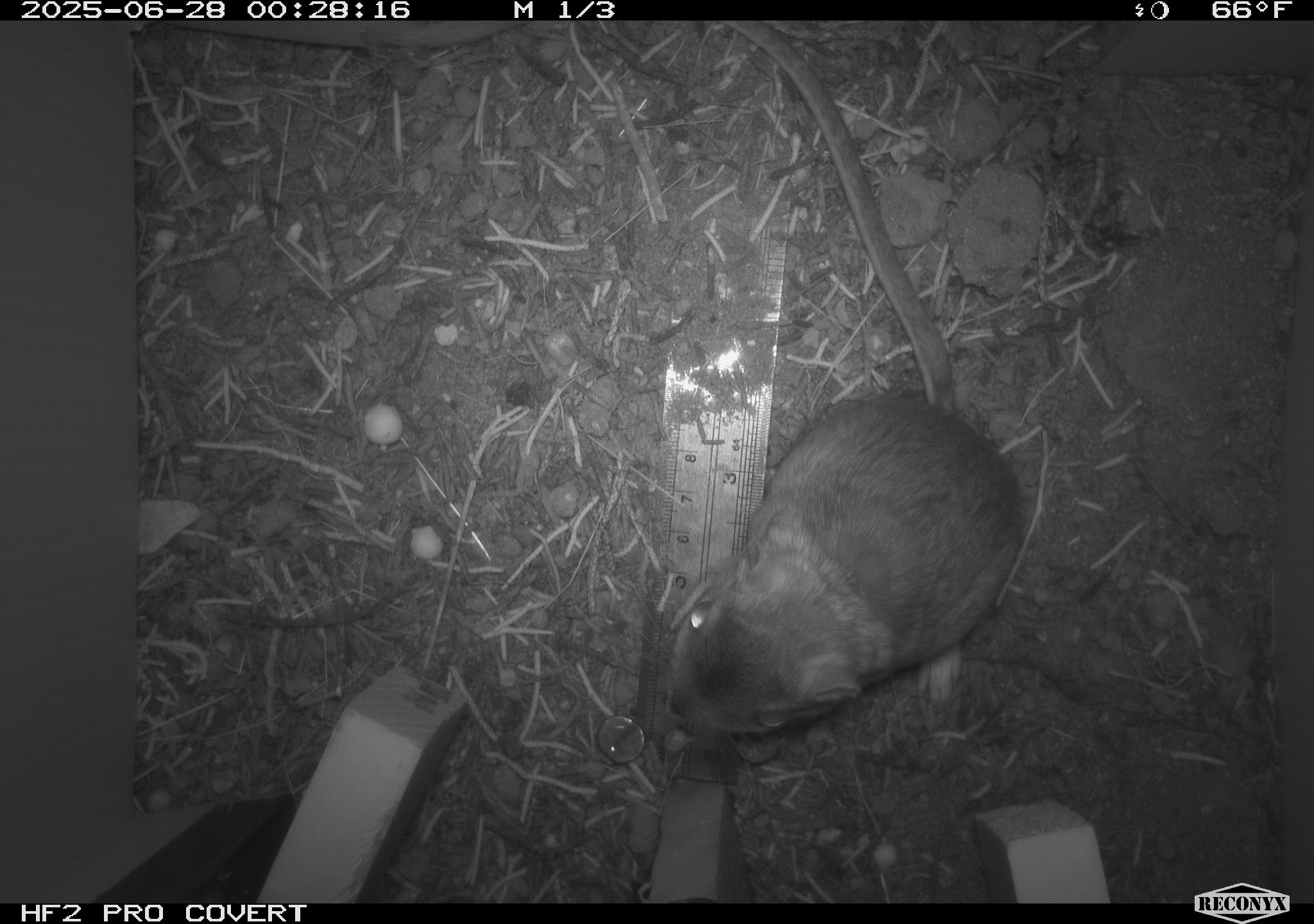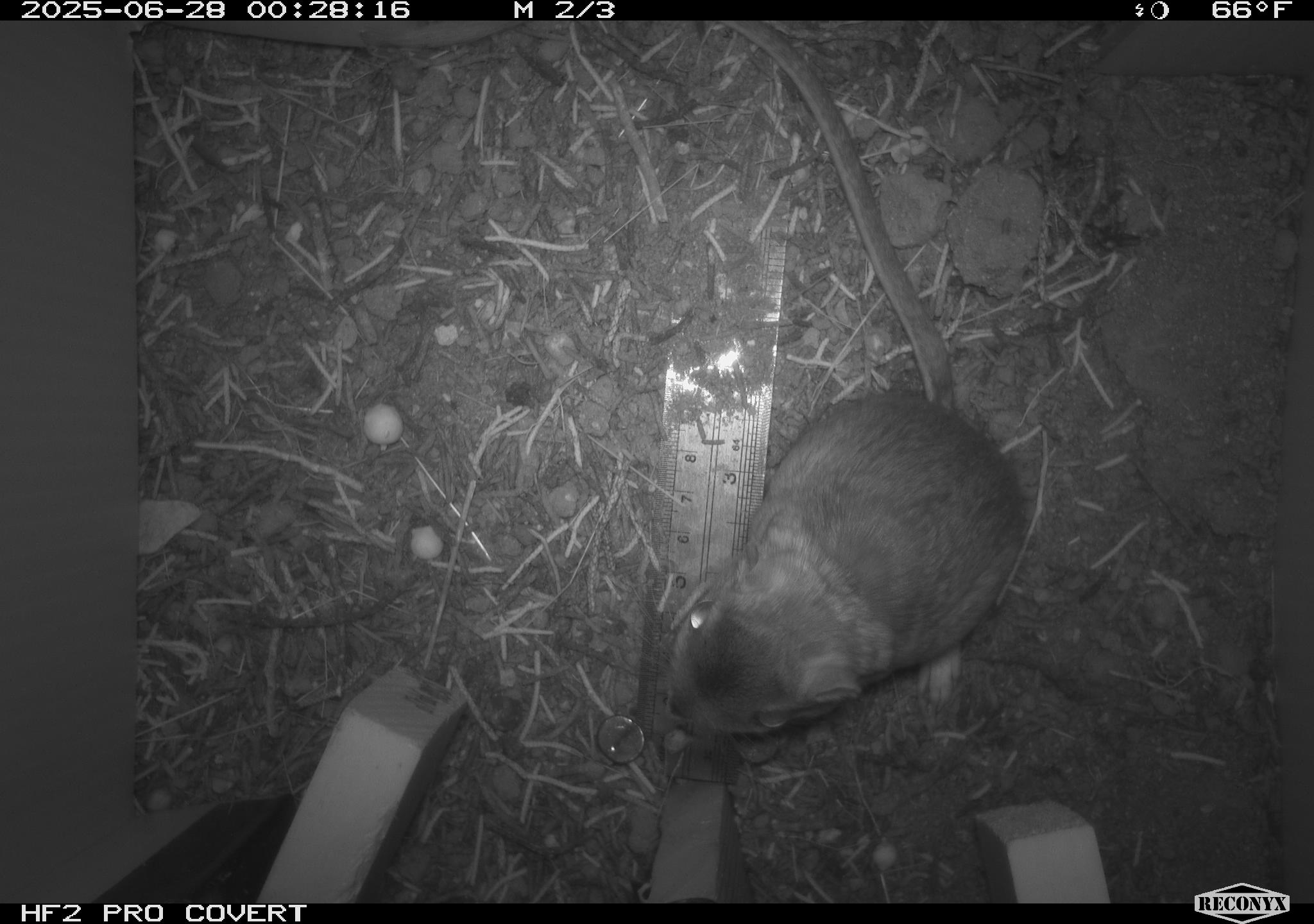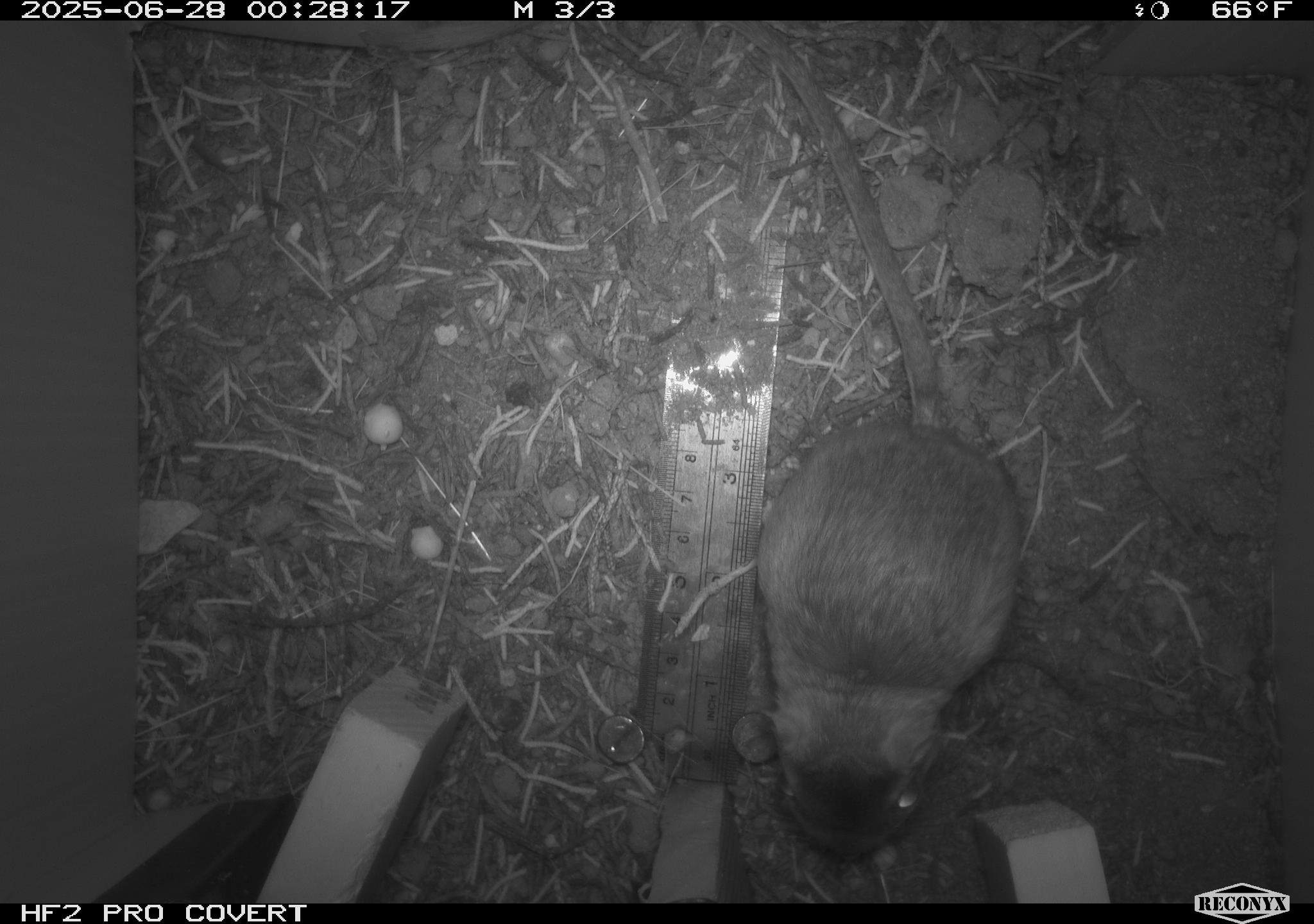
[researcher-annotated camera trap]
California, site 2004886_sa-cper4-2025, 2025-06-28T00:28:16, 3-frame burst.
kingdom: Animalia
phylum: Chordata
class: Mammalia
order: Rodentia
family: Heteromyidae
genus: Dipodomys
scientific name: Dipodomys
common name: kangaroo rats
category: dipodomys species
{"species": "dipodomys species (kangaroo rats) (Dipodomys)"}